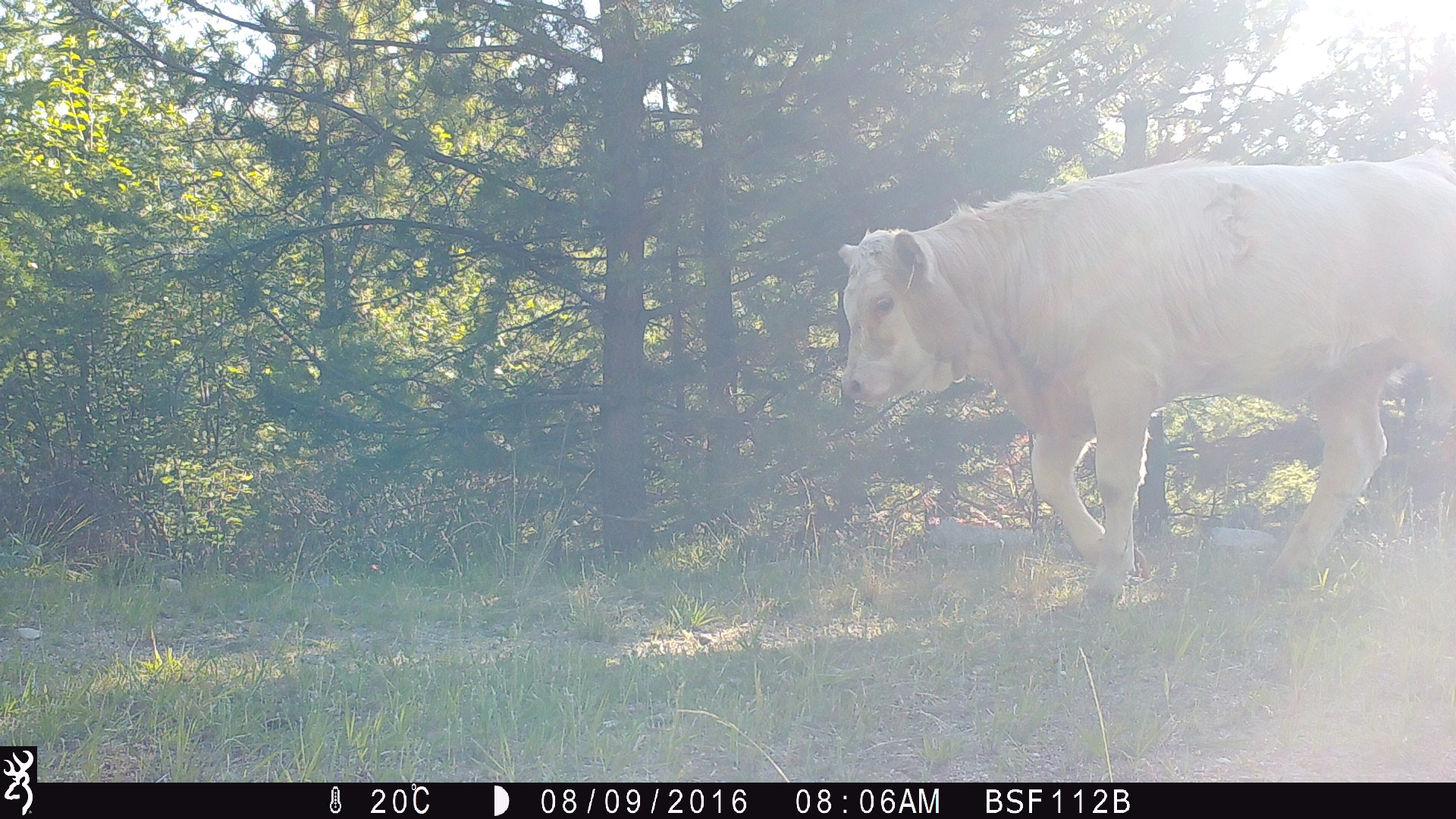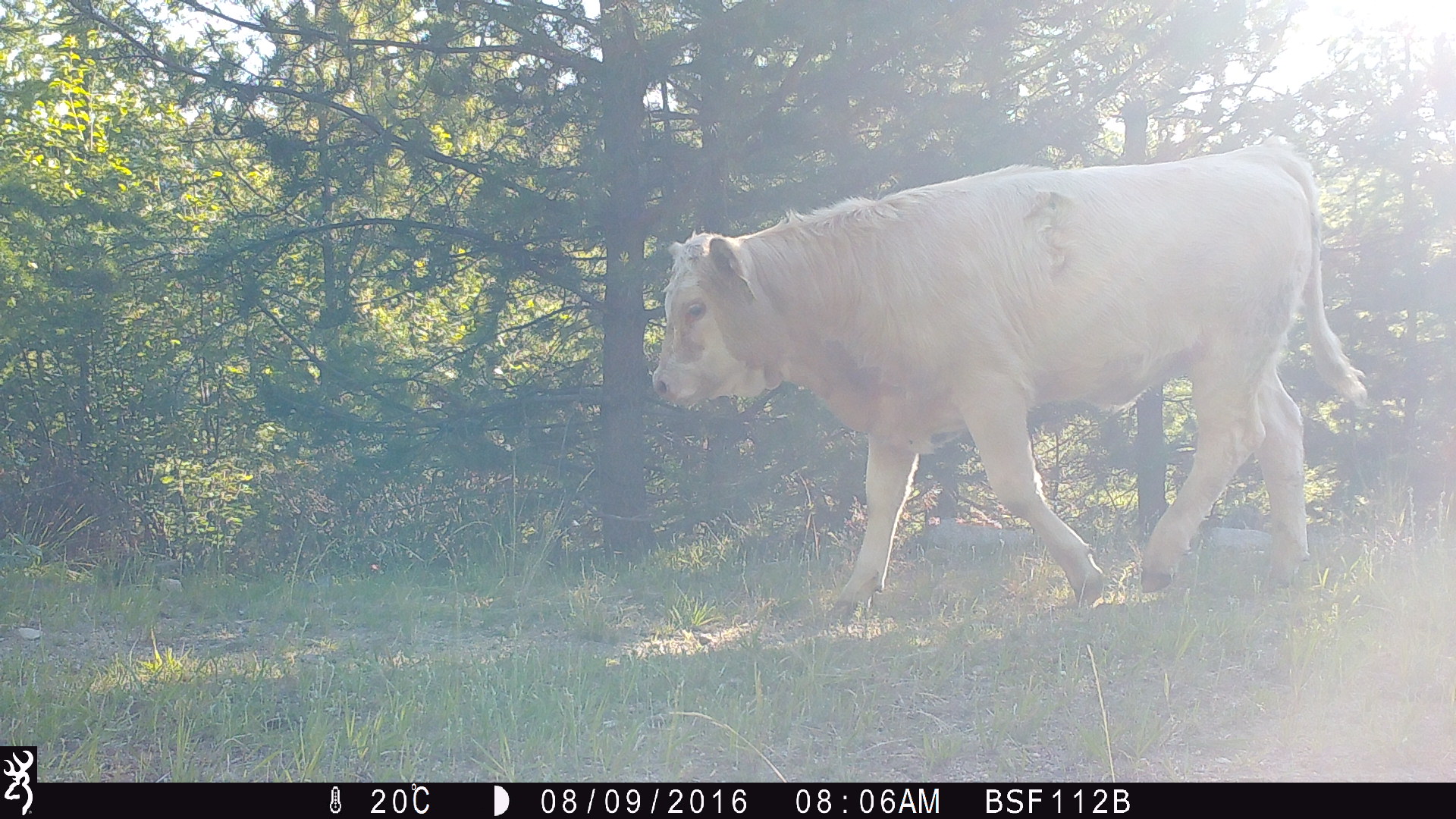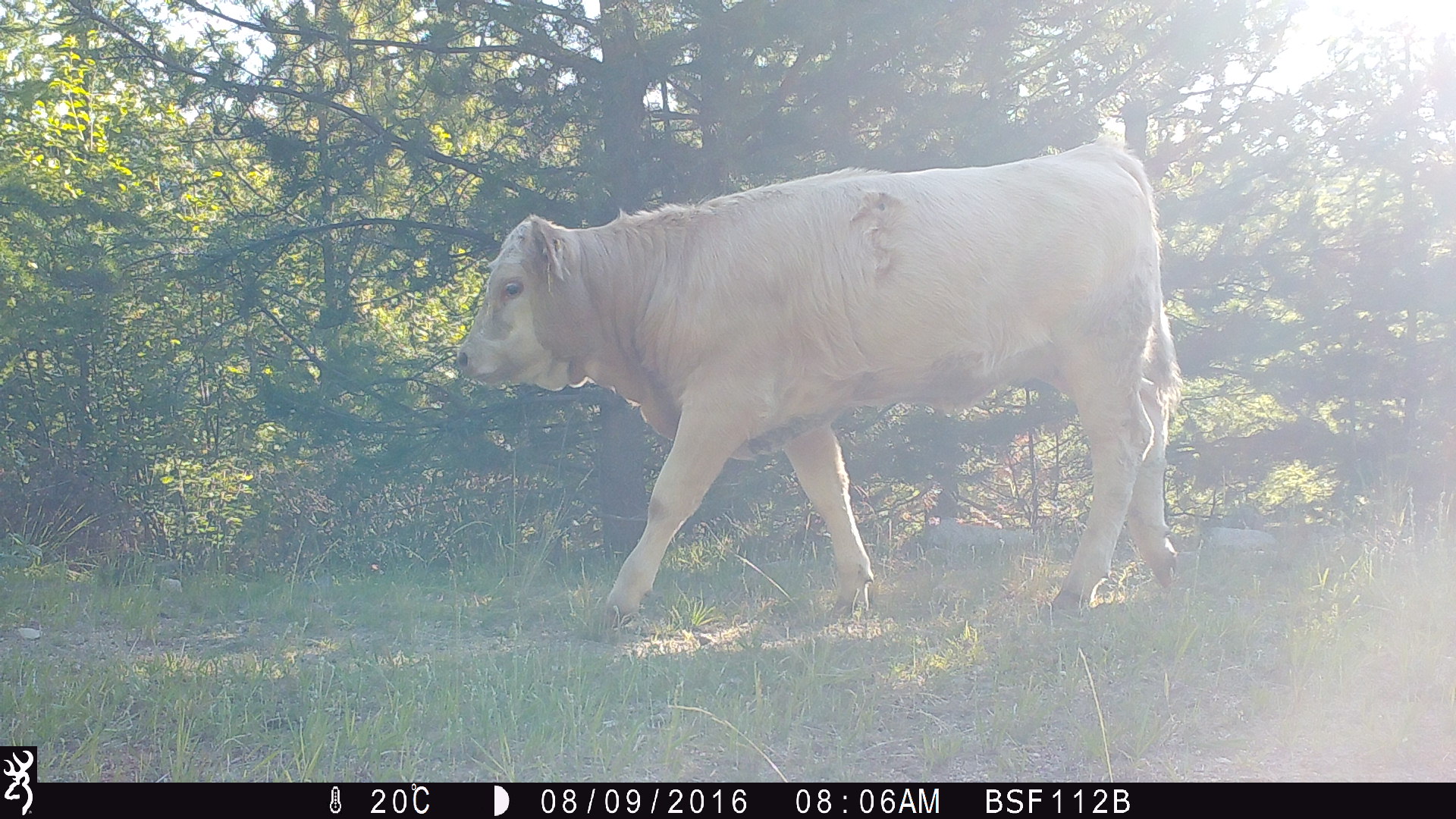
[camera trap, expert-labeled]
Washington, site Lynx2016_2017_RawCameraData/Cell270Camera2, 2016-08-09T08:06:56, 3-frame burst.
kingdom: Animalia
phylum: Chordata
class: Mammalia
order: Artiodactyla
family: Bovidae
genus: Bos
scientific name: Bos taurus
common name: domestic cattle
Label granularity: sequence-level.